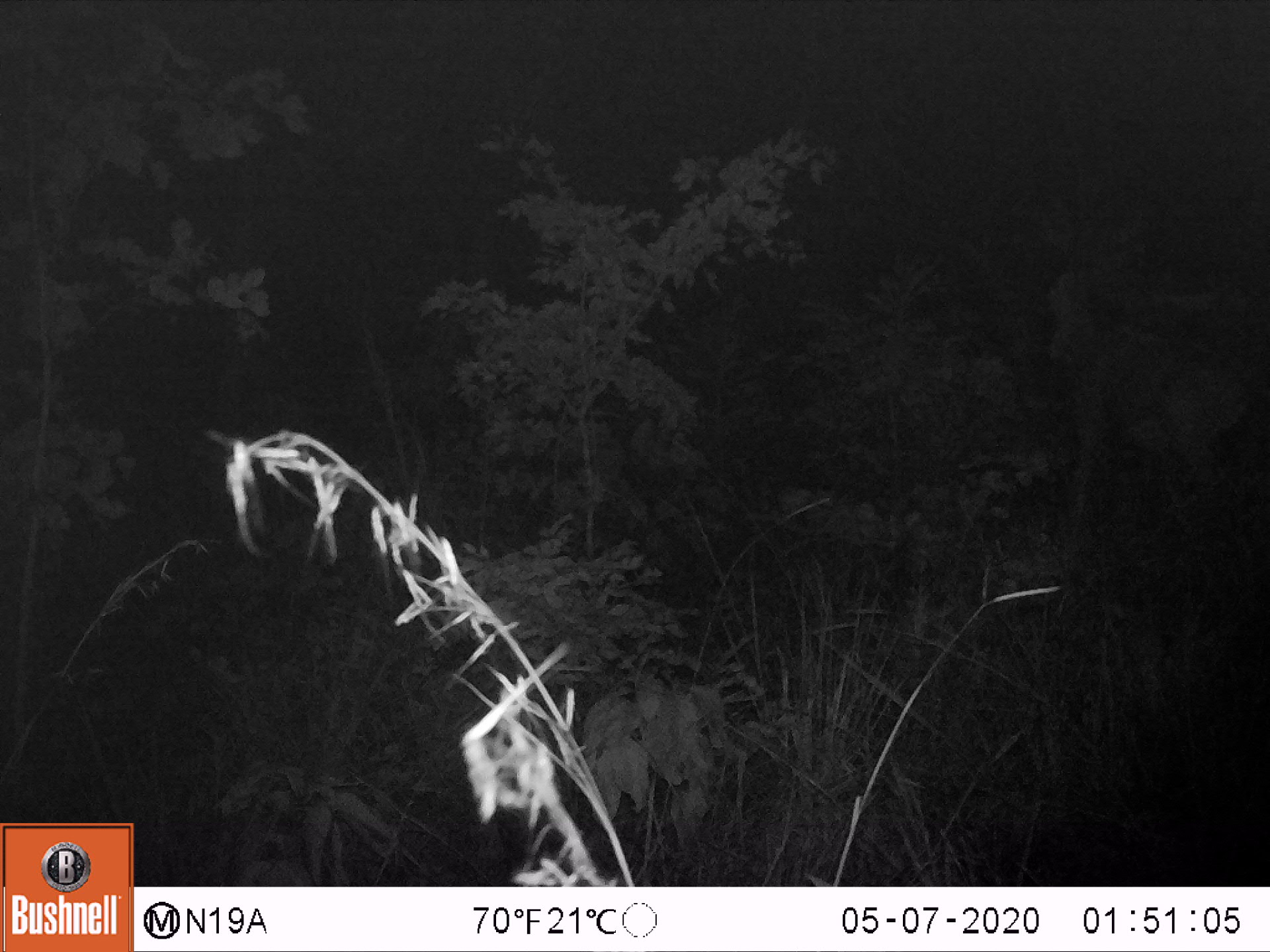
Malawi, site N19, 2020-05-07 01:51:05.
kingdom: Animalia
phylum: Chordata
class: Mammalia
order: Artiodactyla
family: Bovidae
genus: Hippotragus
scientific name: Hippotragus niger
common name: sable antelope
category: sable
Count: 1.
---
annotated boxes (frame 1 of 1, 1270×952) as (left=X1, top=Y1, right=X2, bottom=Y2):
sable: (left=1018, top=220, right=1258, bottom=560)